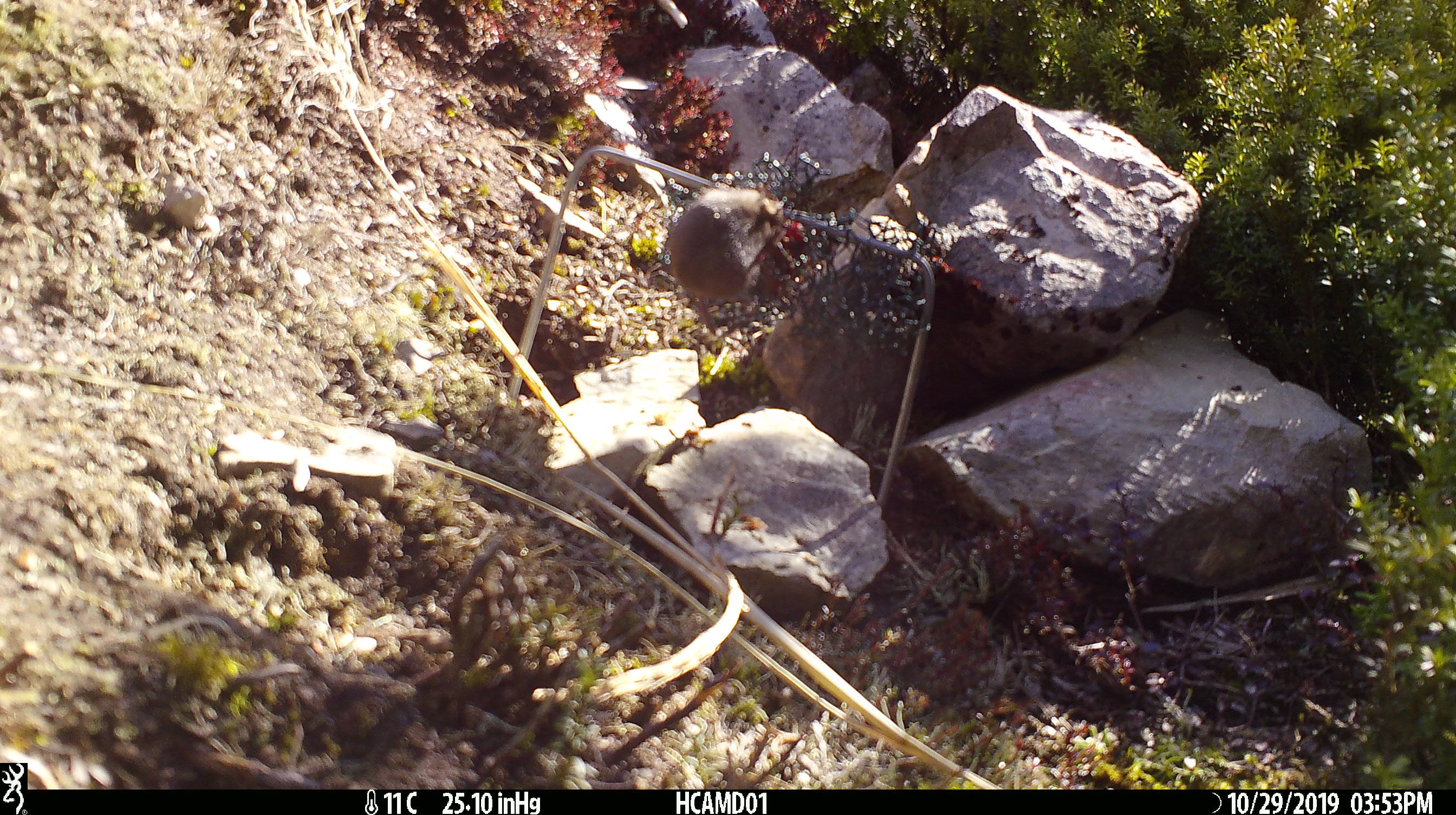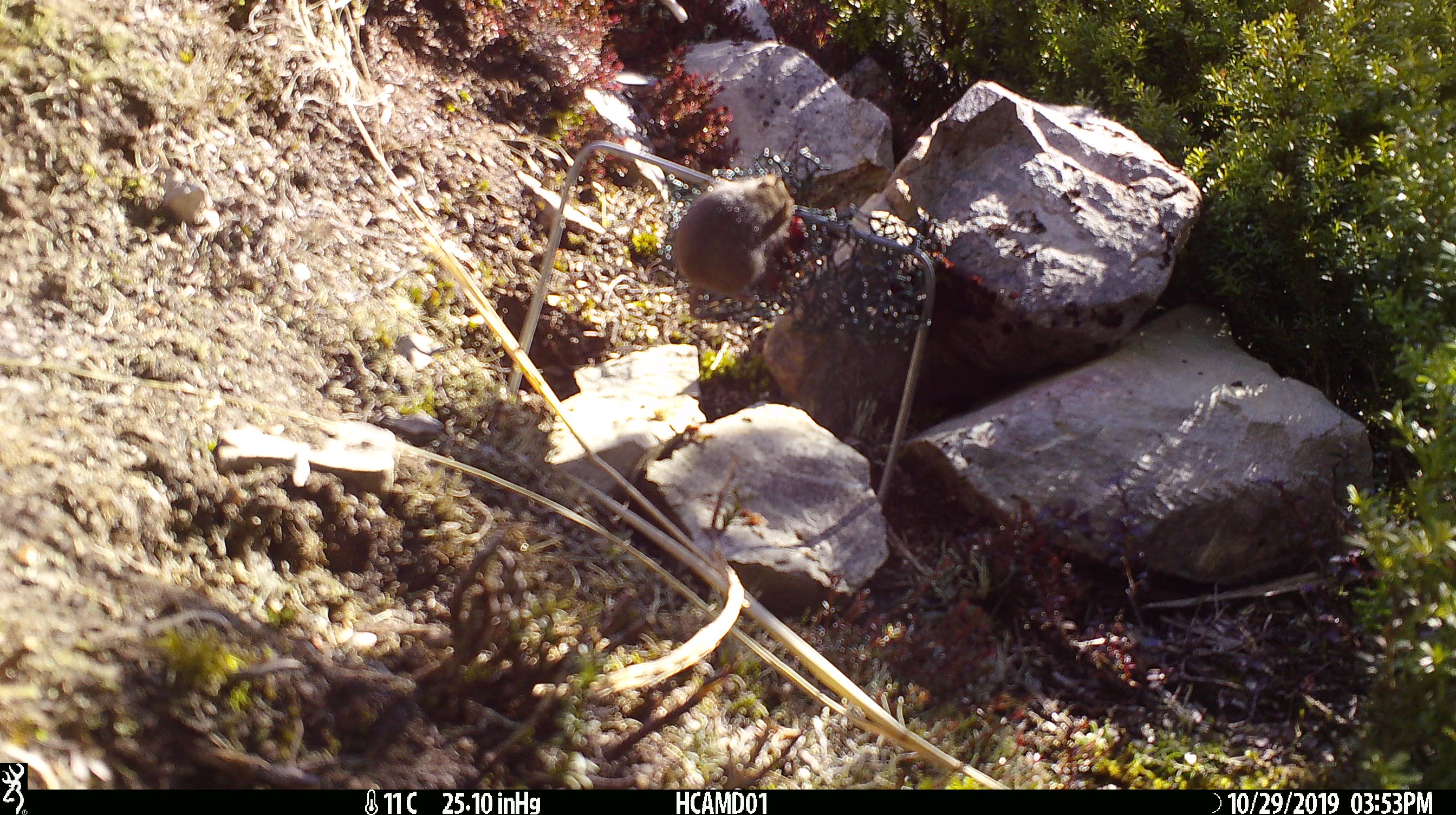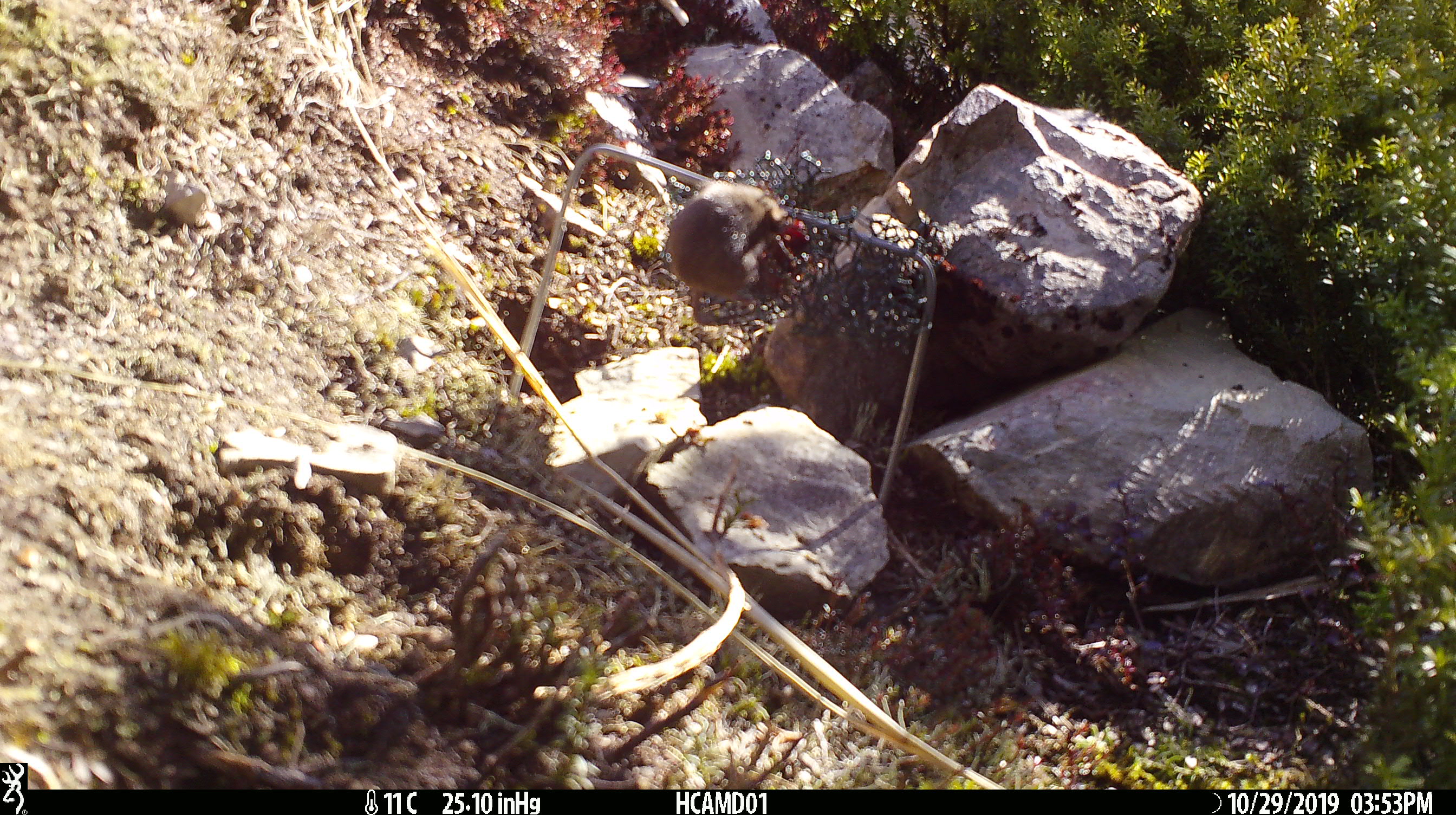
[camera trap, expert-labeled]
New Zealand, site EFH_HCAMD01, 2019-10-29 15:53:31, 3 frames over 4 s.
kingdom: Animalia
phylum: Chordata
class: Mammalia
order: Rodentia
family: Muridae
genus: Mus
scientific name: Mus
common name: mouse